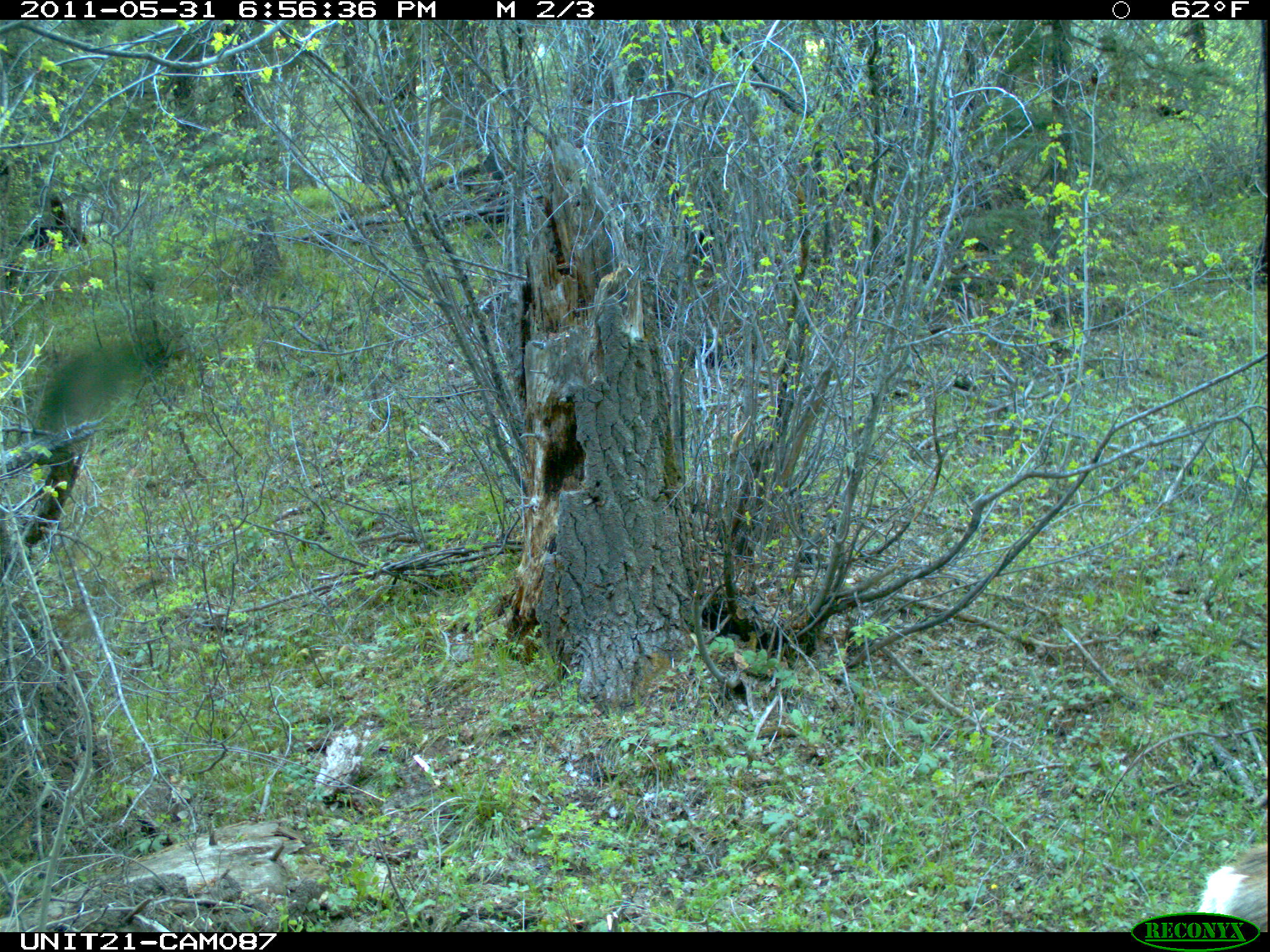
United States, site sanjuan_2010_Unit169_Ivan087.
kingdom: Animalia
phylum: Chordata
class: Mammalia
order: Artiodactyla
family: Cervidae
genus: Odocoileus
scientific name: Odocoileus hemionus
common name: mule deer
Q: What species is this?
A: Odocoileus hemionus (mule deer).